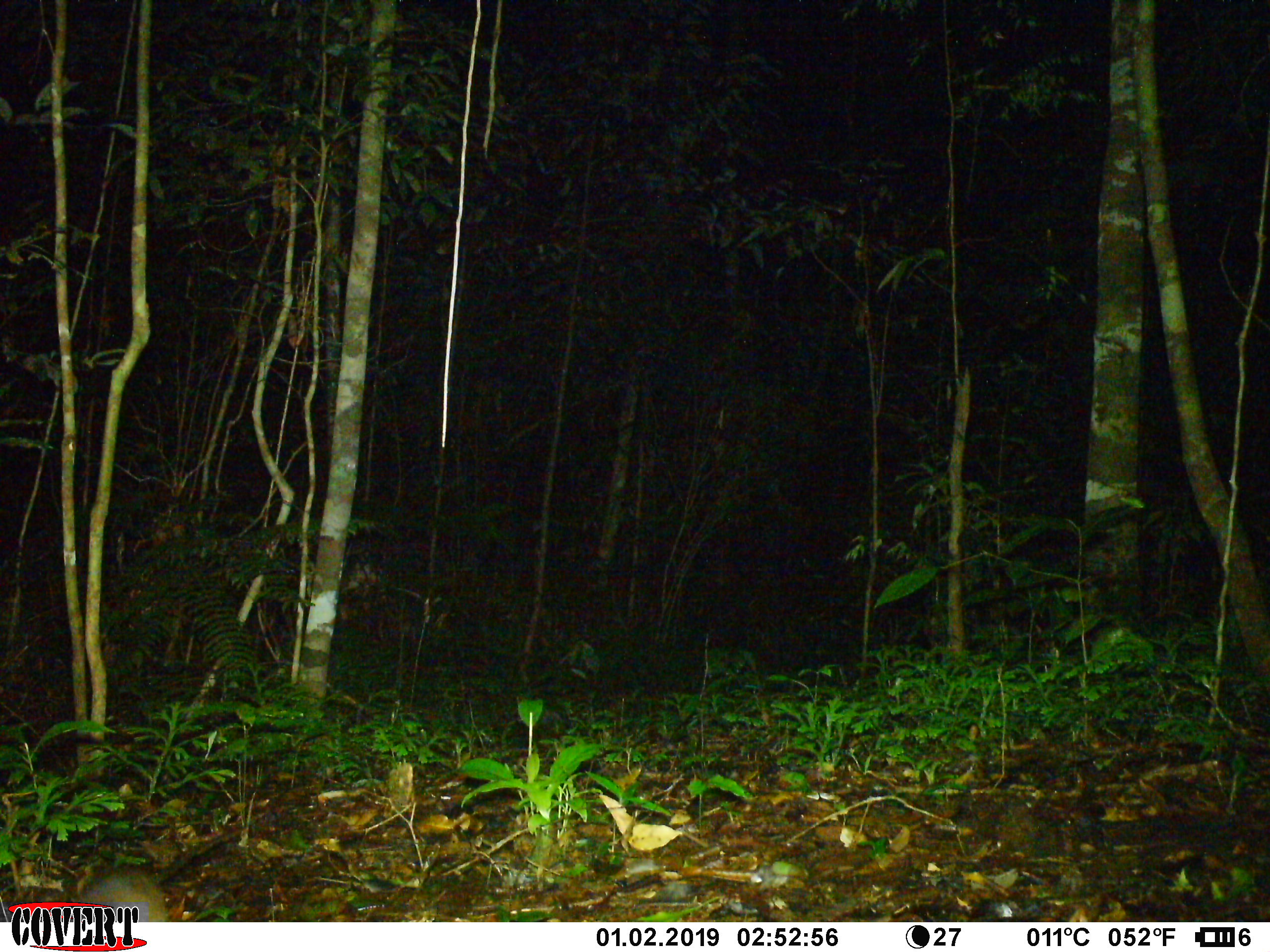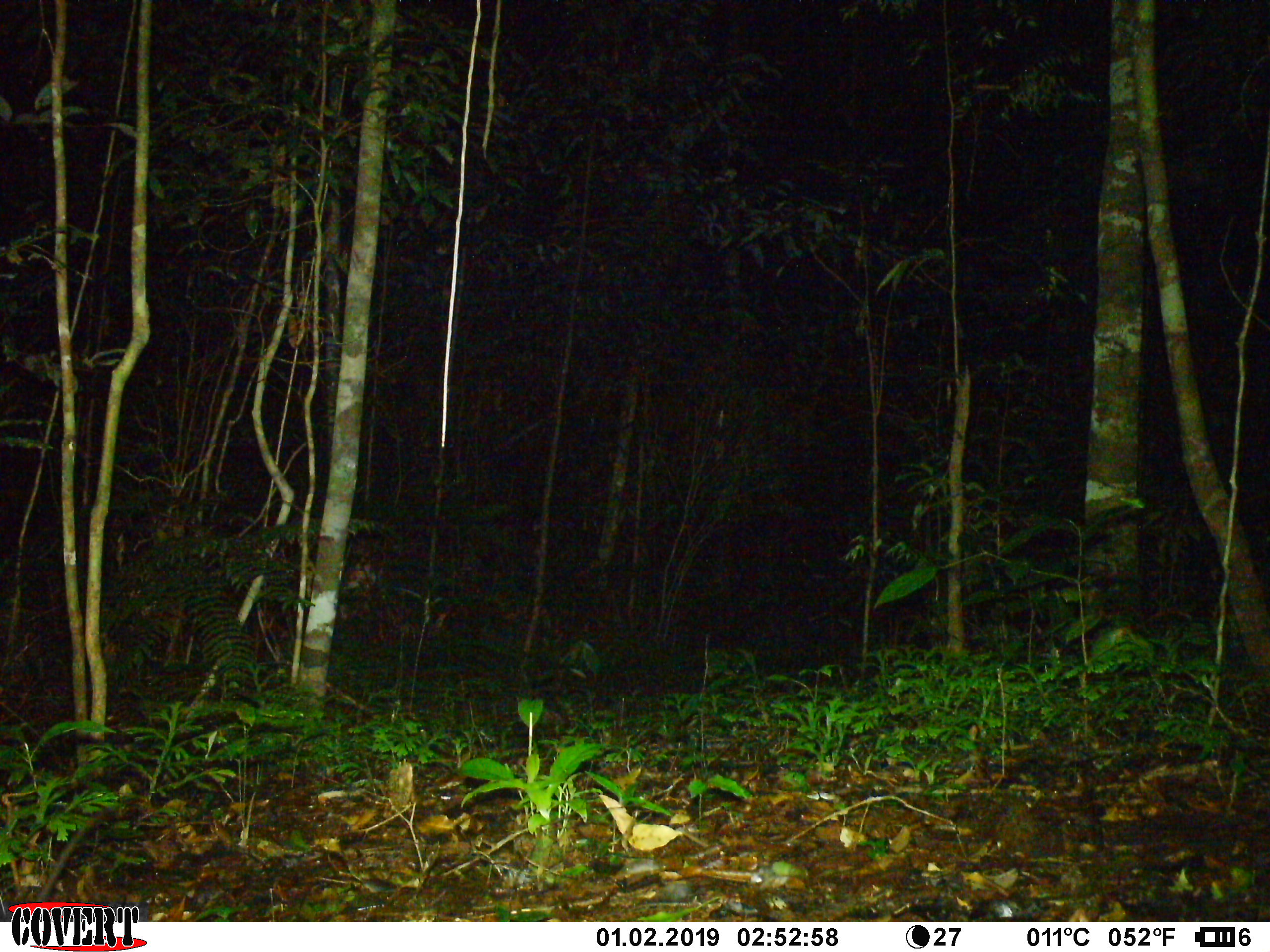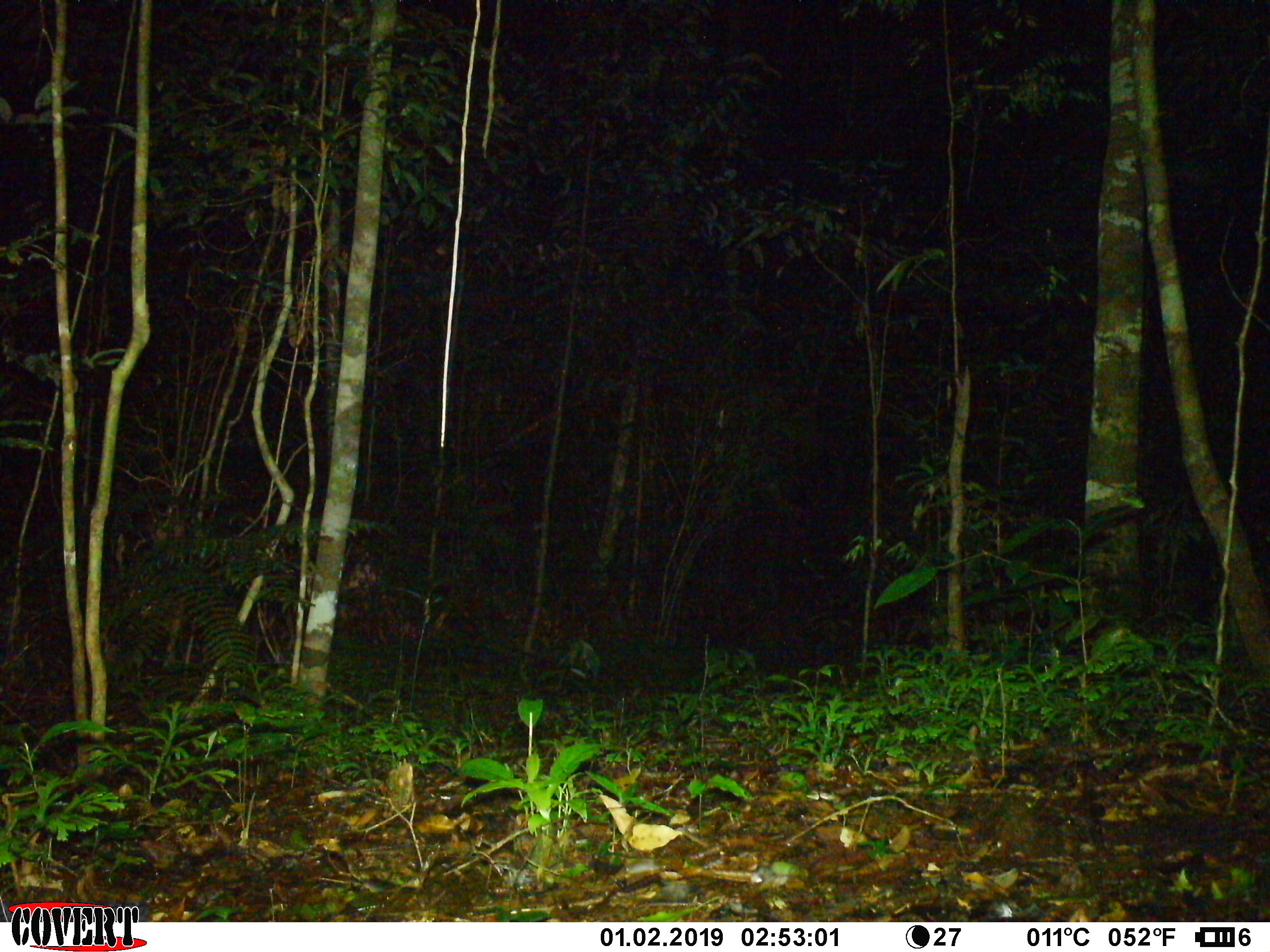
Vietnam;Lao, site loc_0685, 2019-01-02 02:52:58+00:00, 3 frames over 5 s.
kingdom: Animalia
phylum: Chordata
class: Mammalia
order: Rodentia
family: Muridae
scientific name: Muridae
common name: old-world mice and rats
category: unidentified murid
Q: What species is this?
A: Unidentified murid (old-world mice and rats) (Muridae).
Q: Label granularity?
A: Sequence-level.